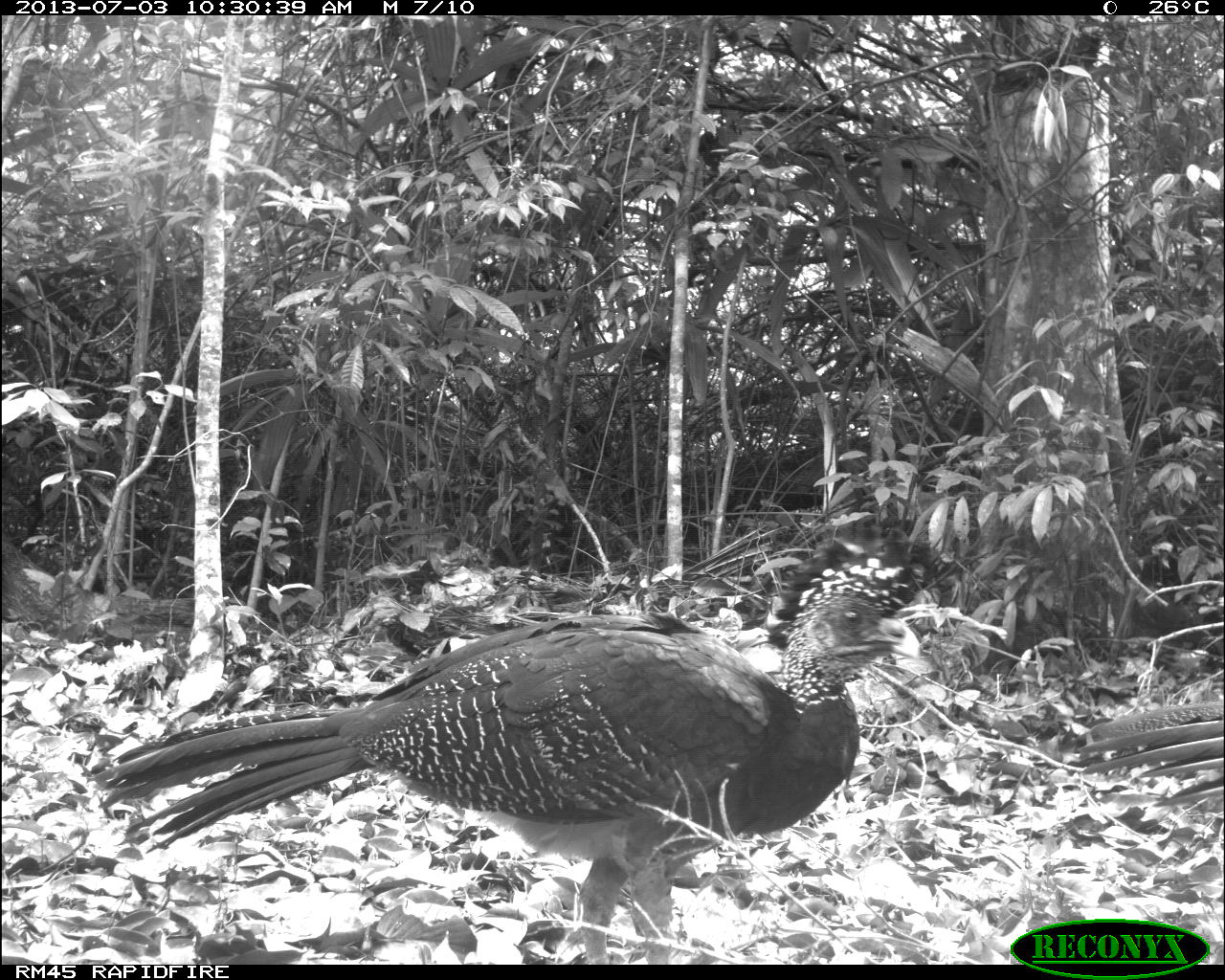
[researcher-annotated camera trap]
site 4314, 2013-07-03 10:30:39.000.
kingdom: Animalia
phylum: Chordata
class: Aves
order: Galliformes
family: Cracidae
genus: Crax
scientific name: Crax rubra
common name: great curassow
Crax rubra (great curassow), count 2.